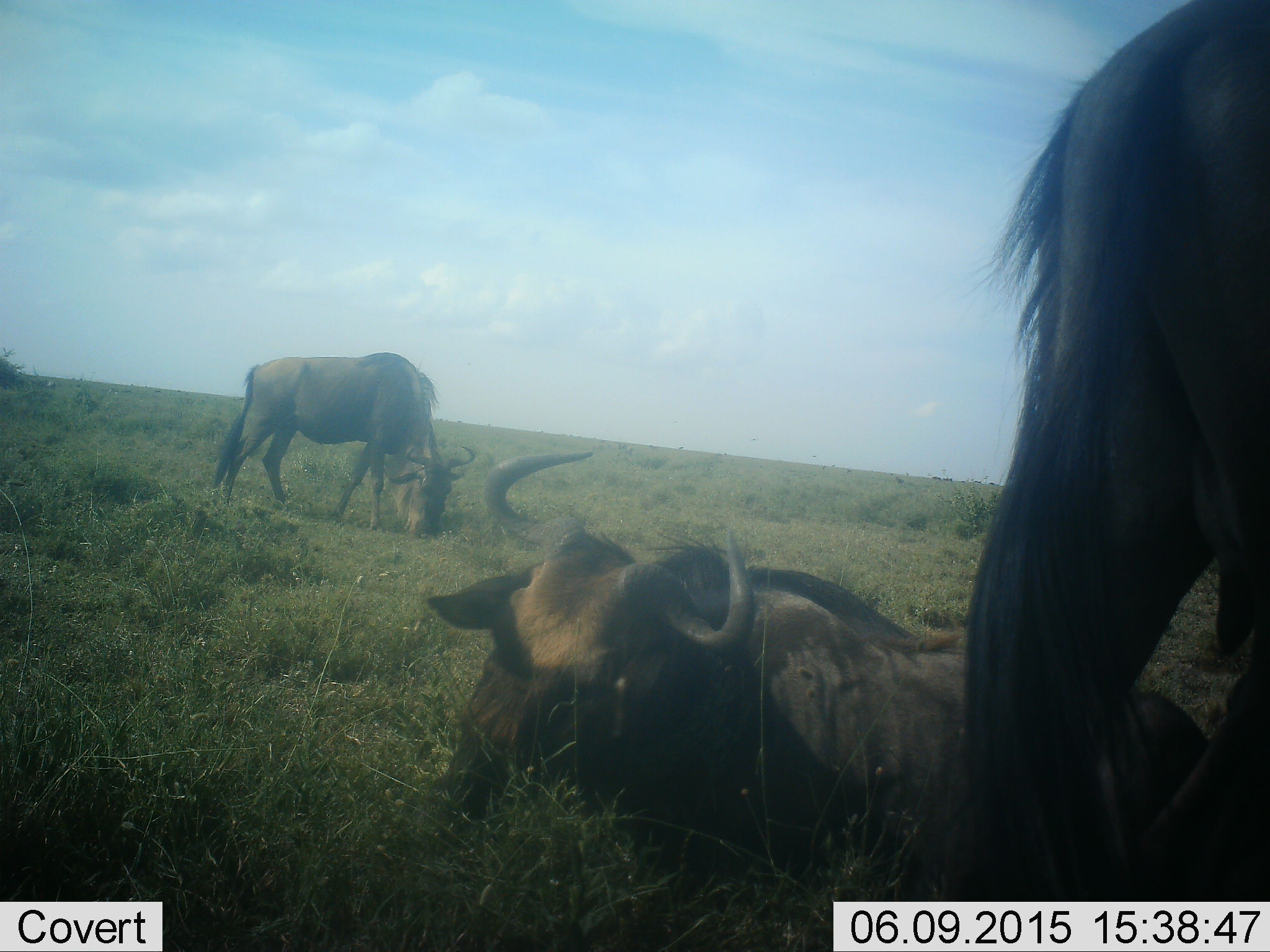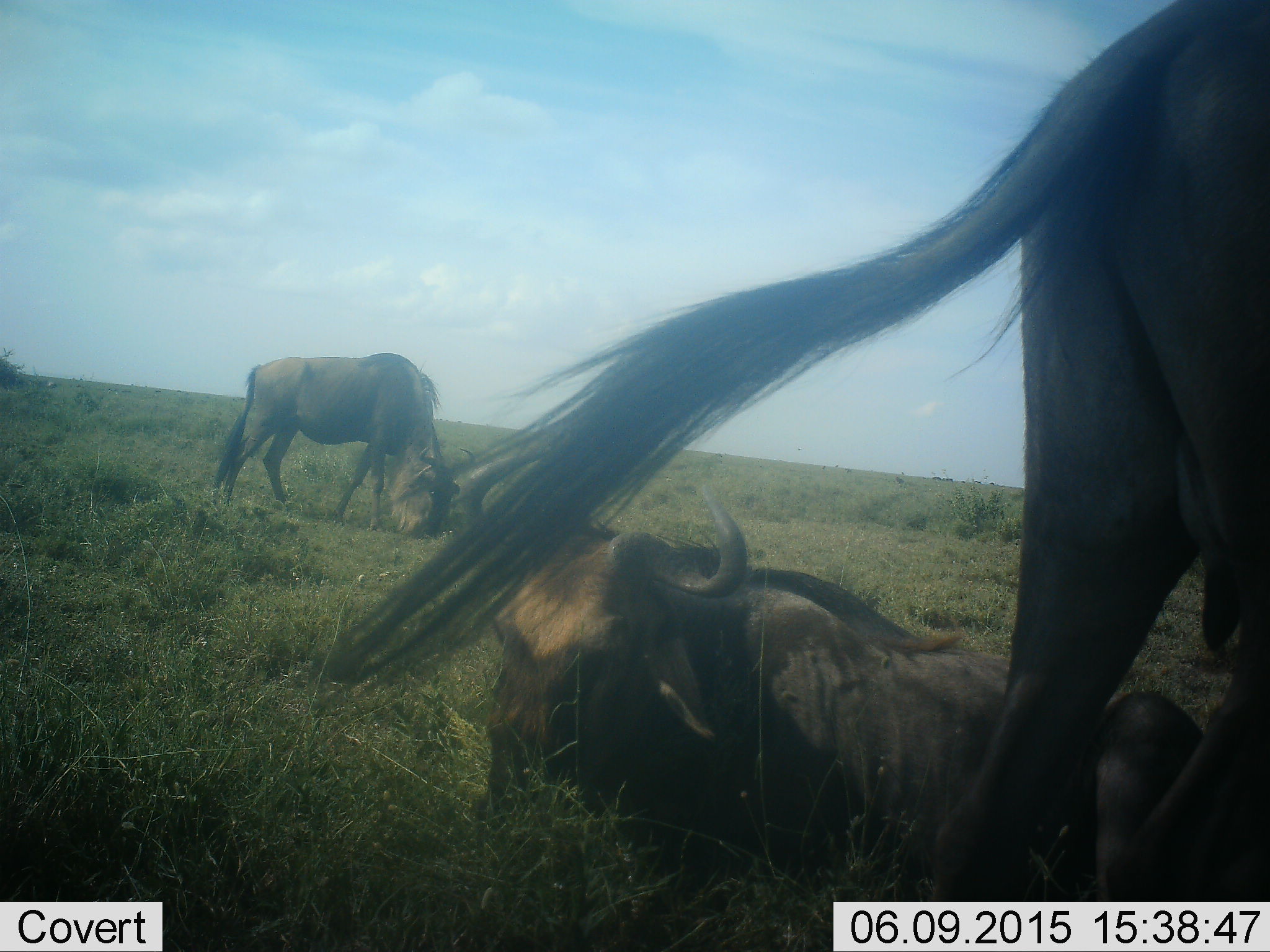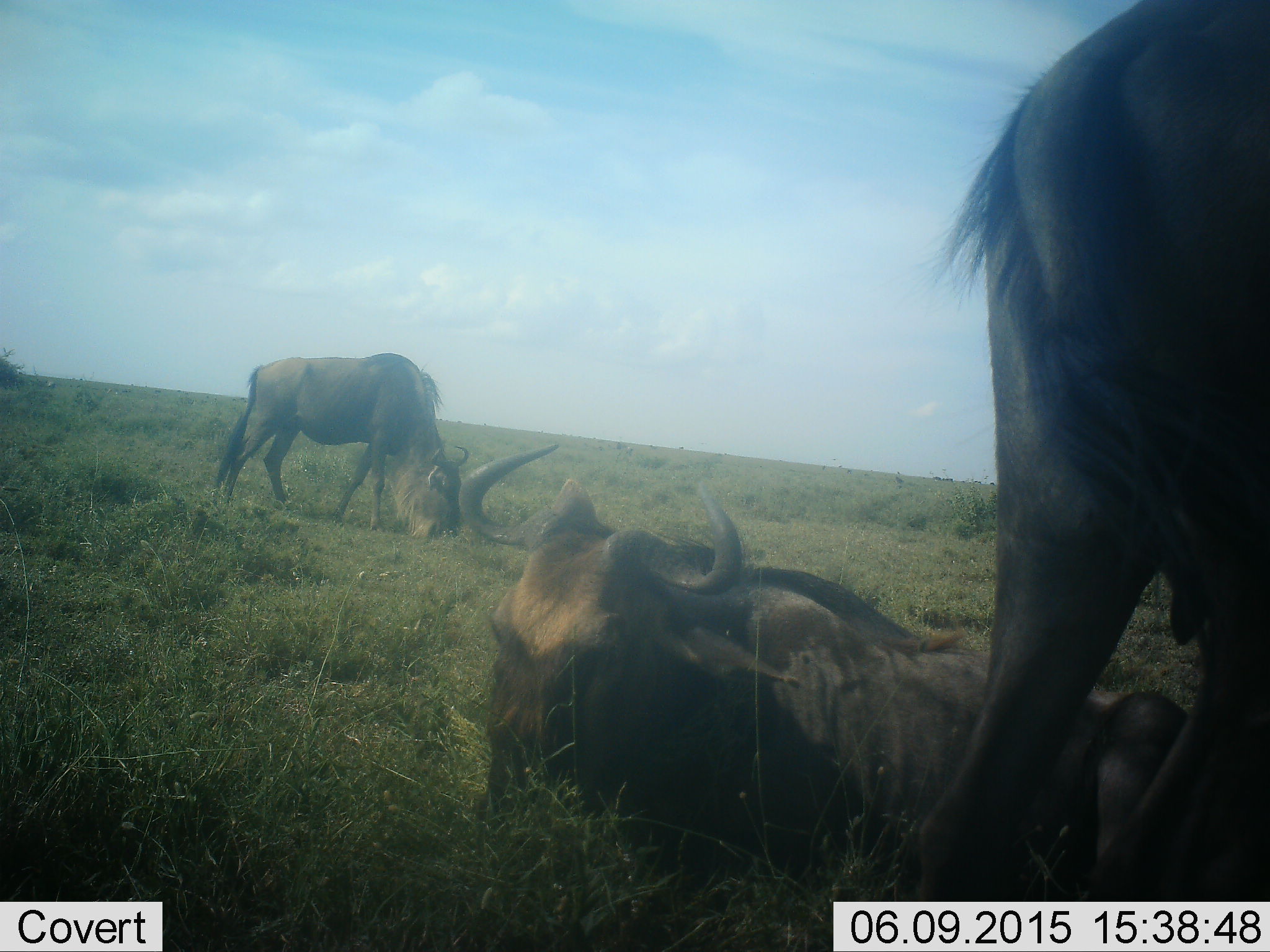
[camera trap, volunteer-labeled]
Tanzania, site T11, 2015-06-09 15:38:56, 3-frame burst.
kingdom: Animalia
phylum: Chordata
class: Mammalia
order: Artiodactyla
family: Bovidae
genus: Connochaetes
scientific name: Connochaetes taurinus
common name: blue wildebeest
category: wildebeest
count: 3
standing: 80%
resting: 80%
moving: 0%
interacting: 0%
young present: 0%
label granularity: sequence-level